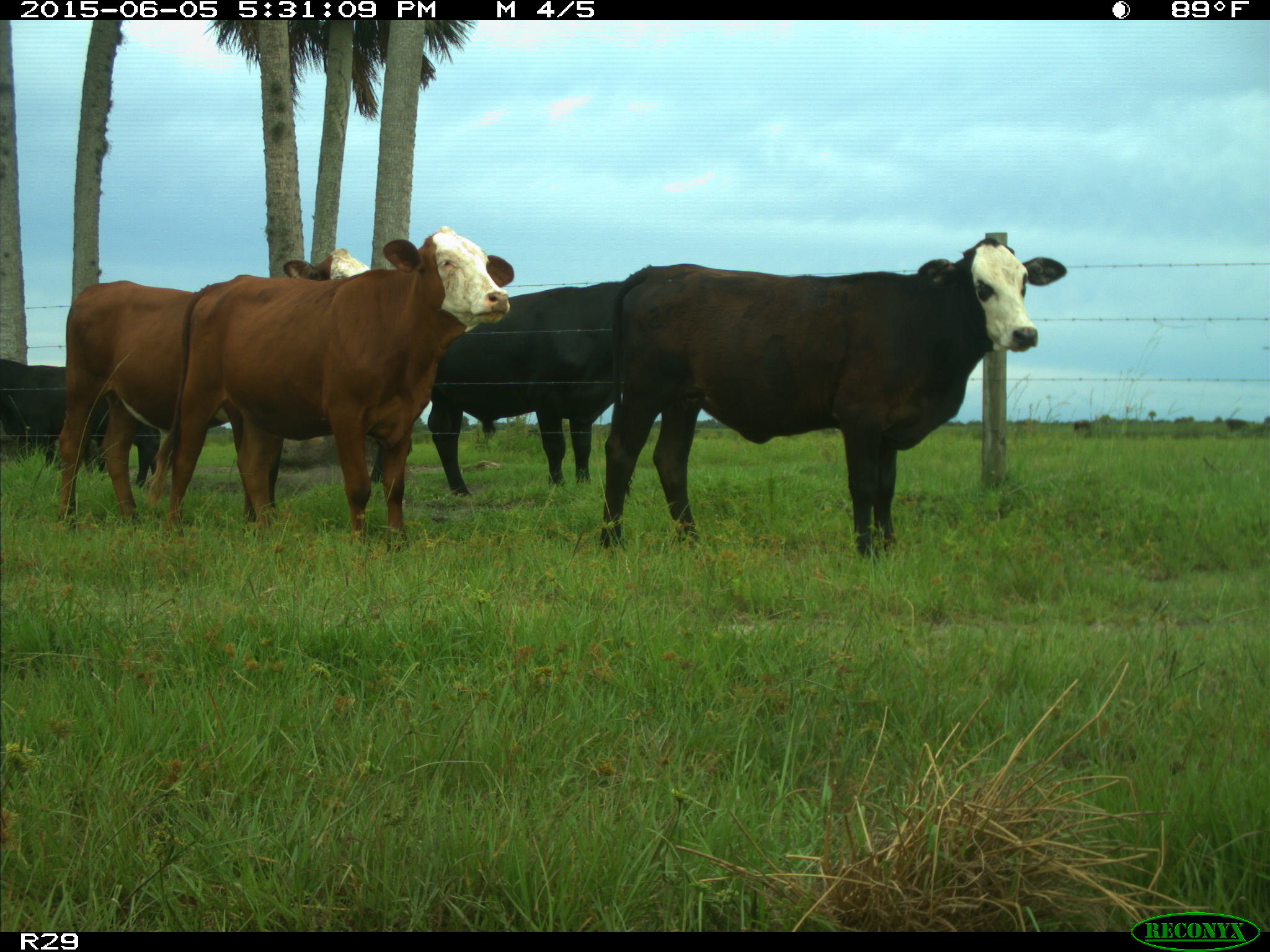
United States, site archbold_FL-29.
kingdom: Animalia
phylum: Chordata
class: Mammalia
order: Artiodactyla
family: Bovidae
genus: Bos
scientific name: Bos taurus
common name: domestic cow